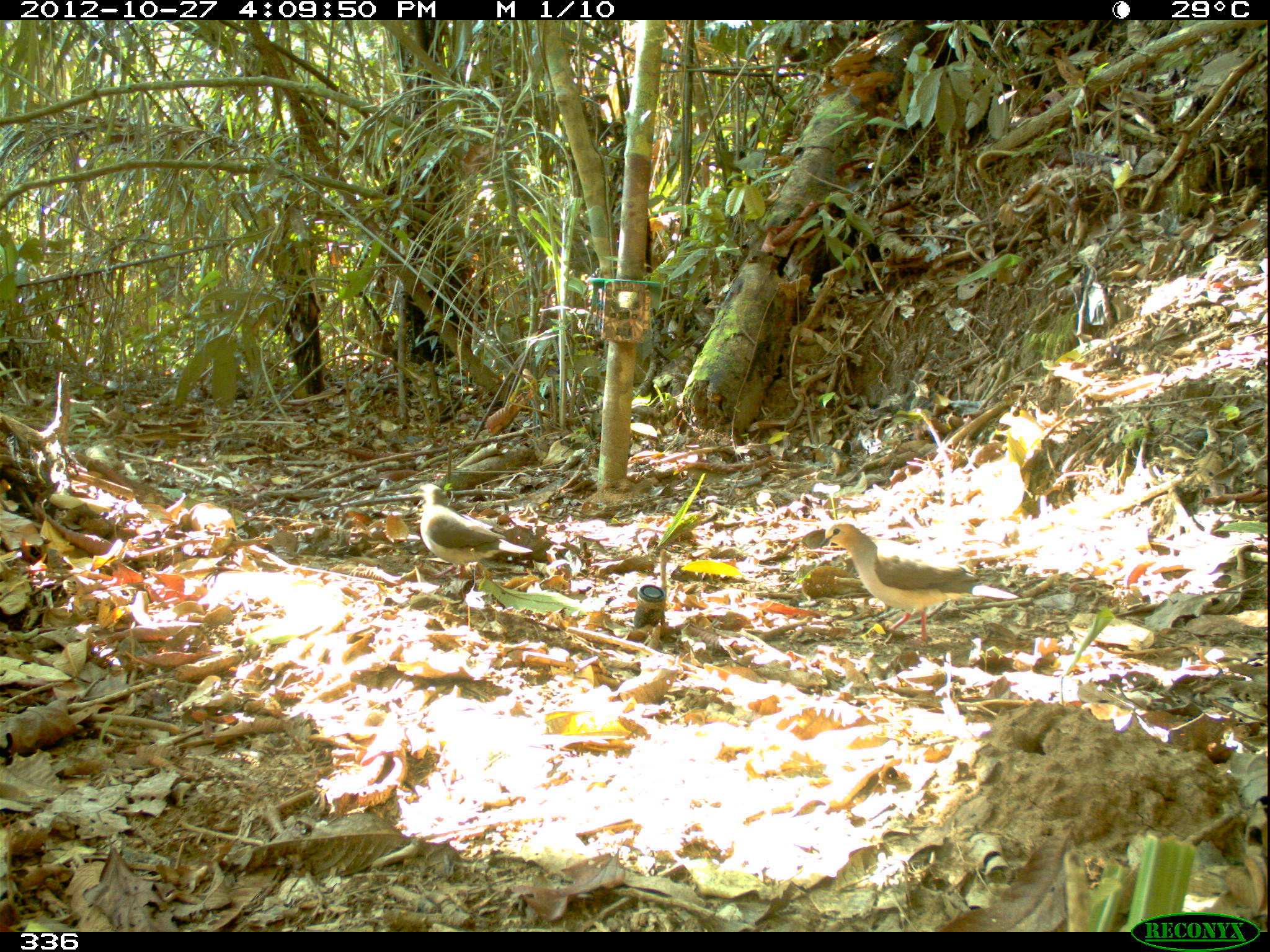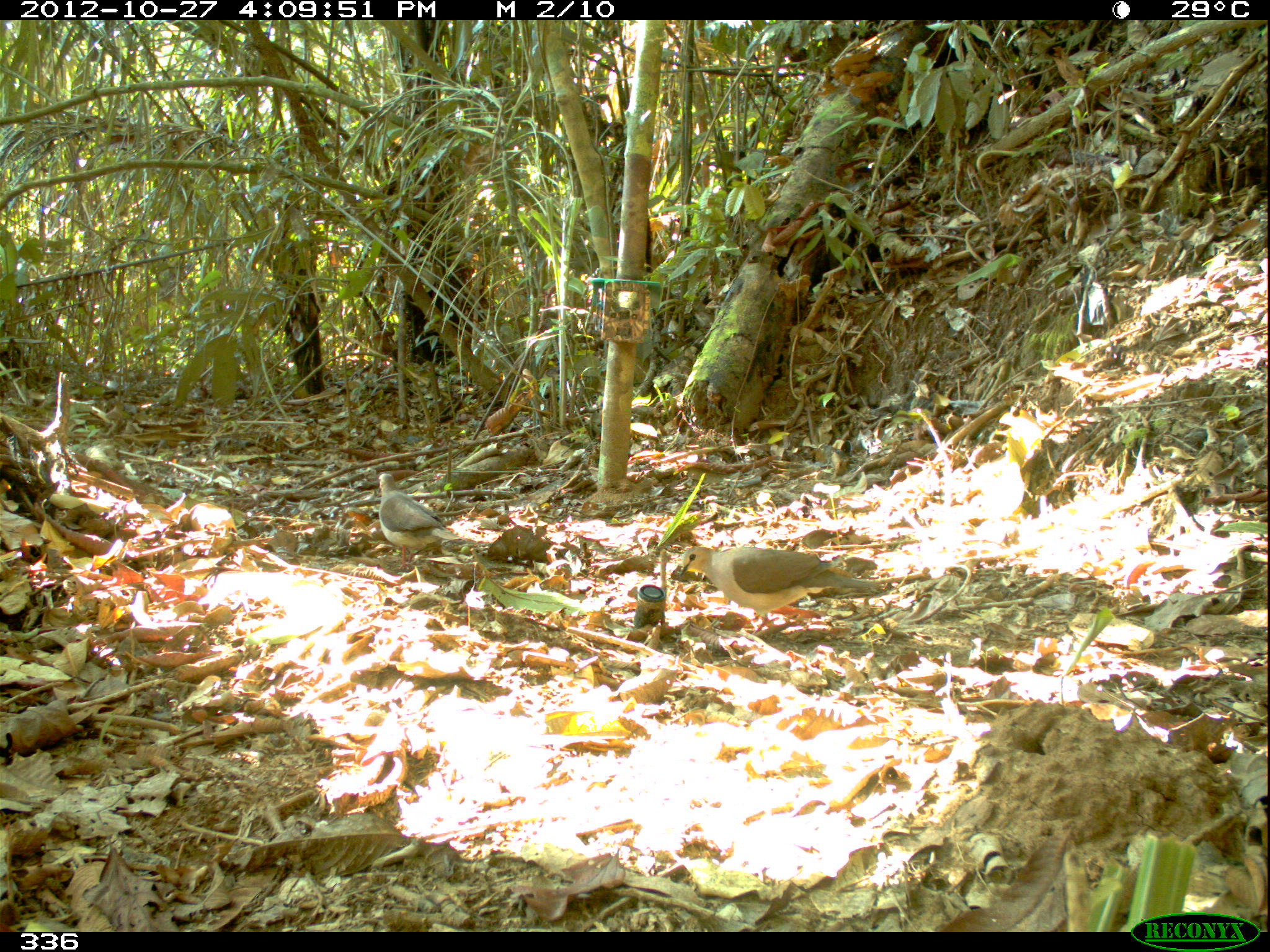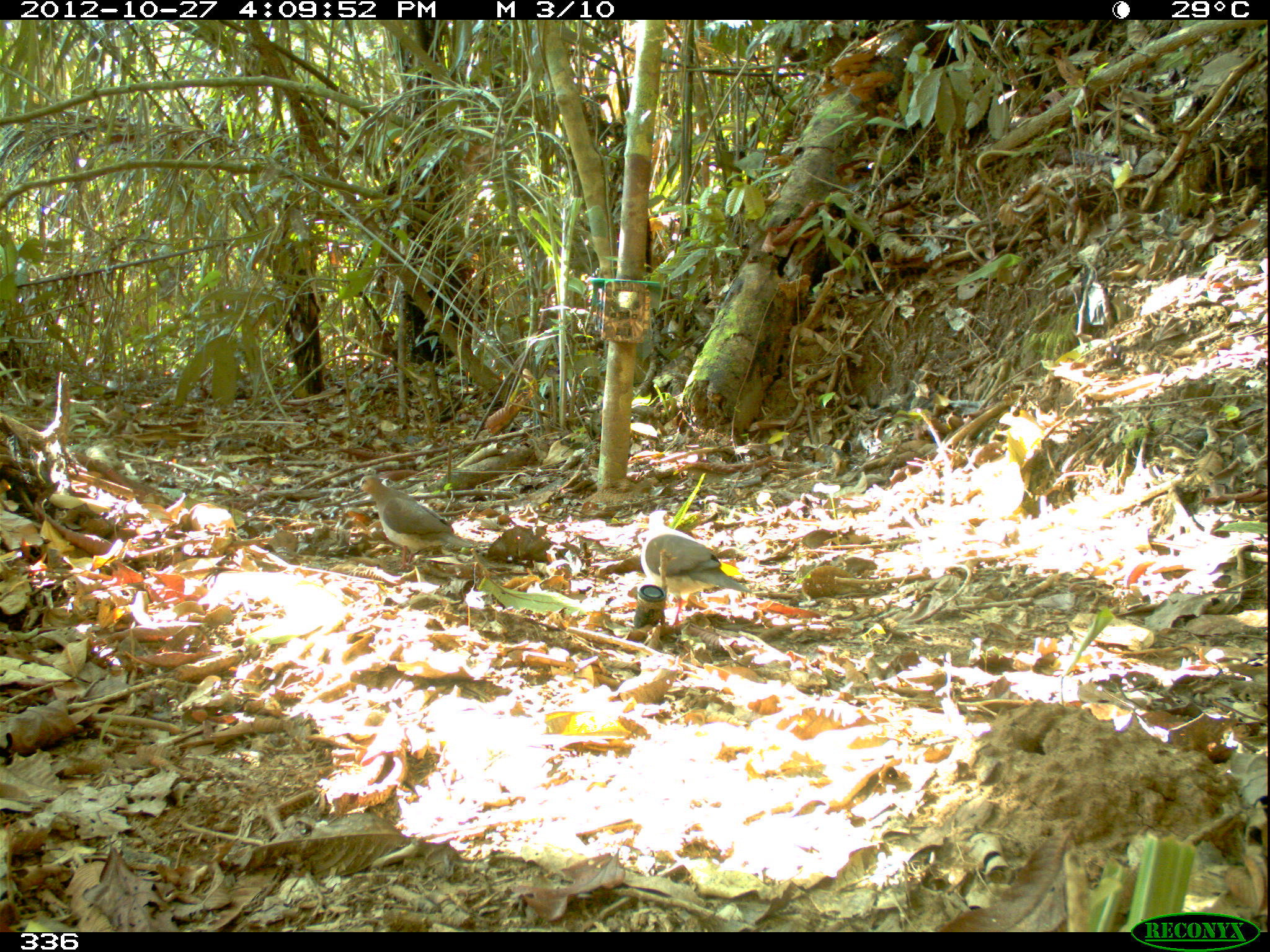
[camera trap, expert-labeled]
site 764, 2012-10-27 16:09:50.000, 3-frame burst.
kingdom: Animalia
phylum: Chordata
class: Aves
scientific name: Aves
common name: bird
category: unknown bird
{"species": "unknown bird (bird) (Aves)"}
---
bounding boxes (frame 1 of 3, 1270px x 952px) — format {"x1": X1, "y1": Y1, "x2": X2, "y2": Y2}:
unknown bird: {"x1": 819, "y1": 521, "x2": 1017, "y2": 644}; {"x1": 418, "y1": 483, "x2": 533, "y2": 580}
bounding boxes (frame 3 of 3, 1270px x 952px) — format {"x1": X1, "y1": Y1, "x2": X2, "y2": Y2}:
unknown bird: {"x1": 640, "y1": 510, "x2": 752, "y2": 626}; {"x1": 355, "y1": 475, "x2": 475, "y2": 571}